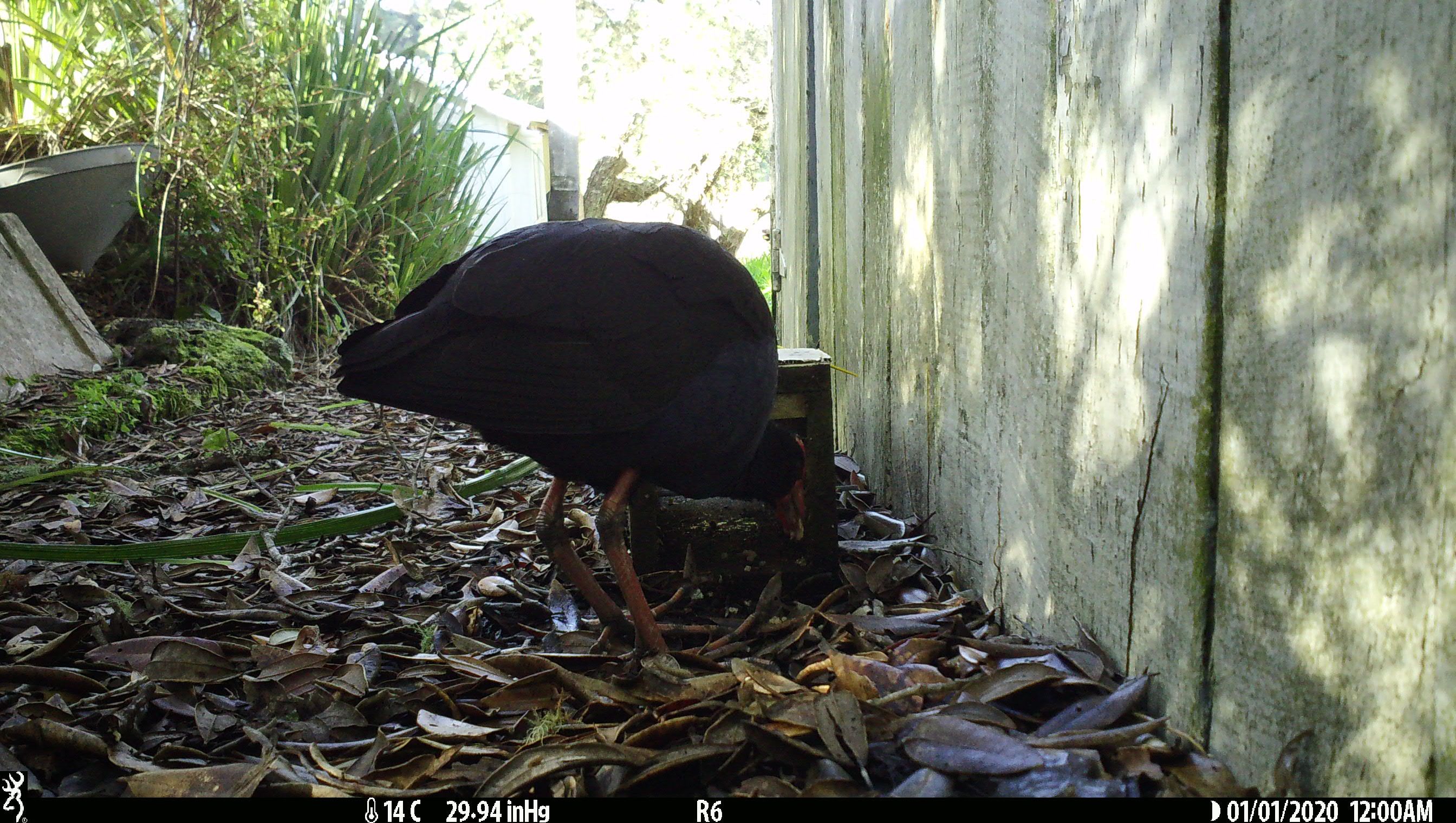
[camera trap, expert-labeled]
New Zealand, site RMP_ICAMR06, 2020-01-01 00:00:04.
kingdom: Animalia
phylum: Chordata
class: Aves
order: Gruiformes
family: Rallidae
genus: Porphyrio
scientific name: Porphyrio melanotus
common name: australasian swamphen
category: pukeko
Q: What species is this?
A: Pukeko (australasian swamphen) (Porphyrio melanotus).